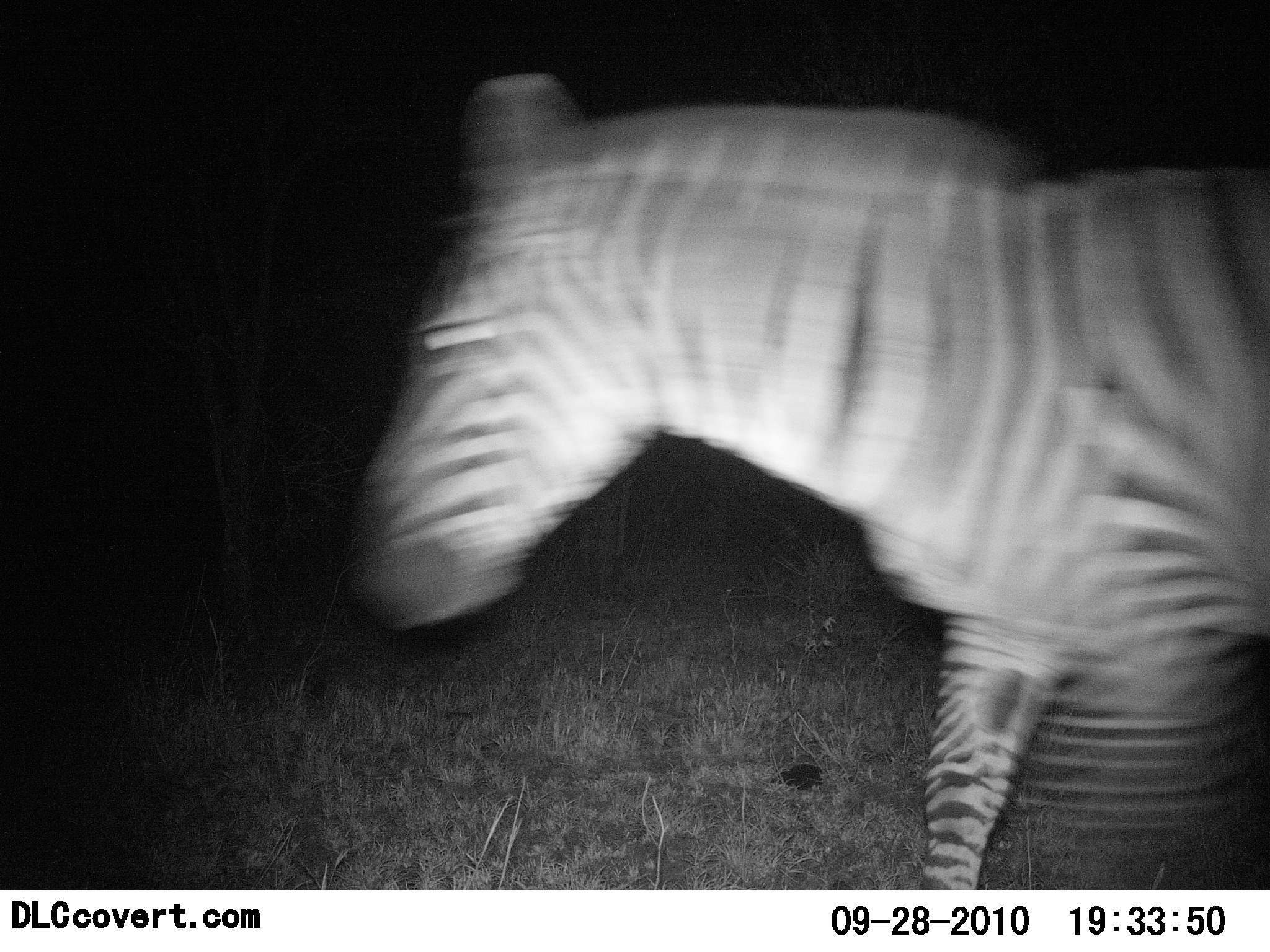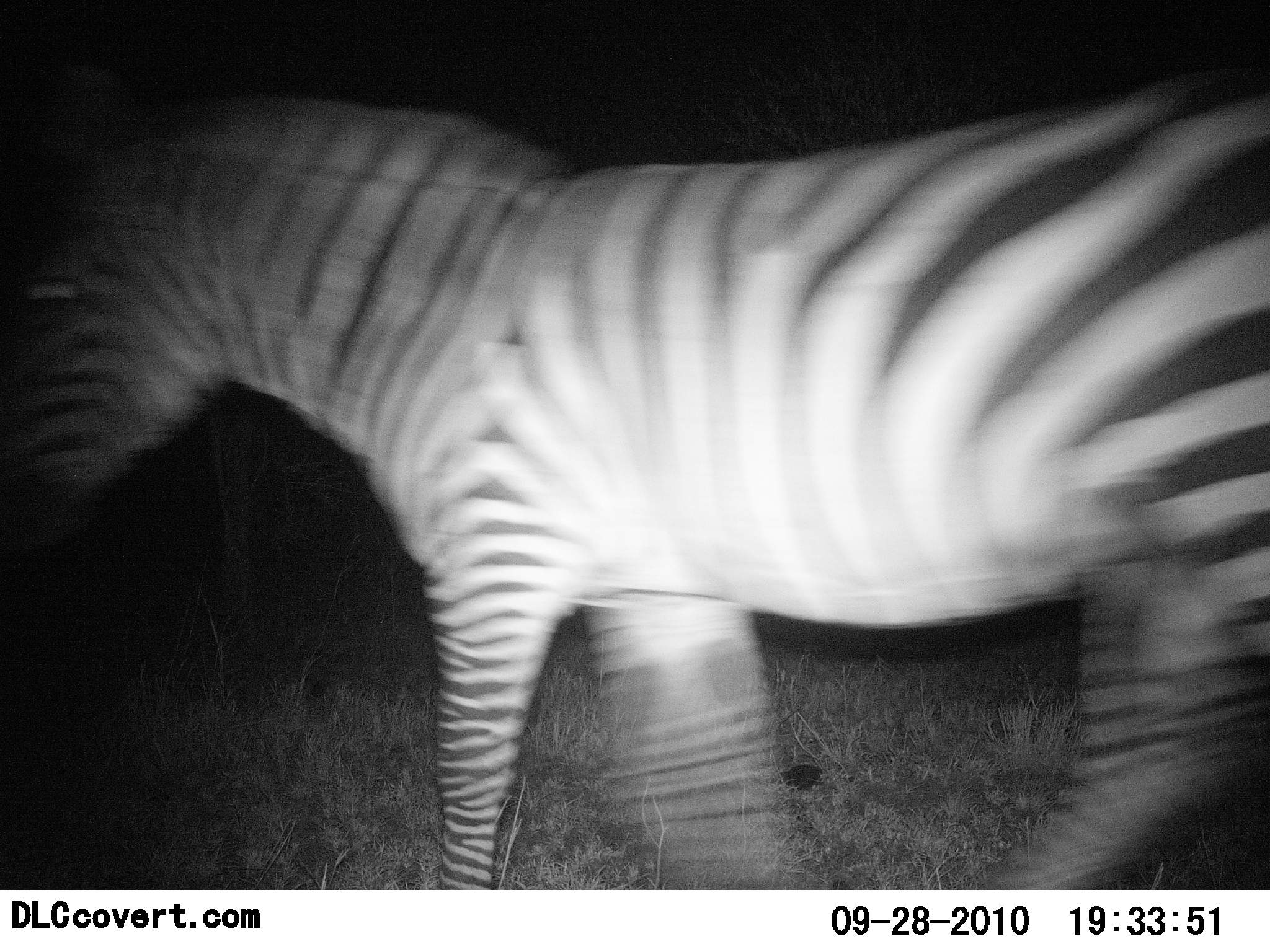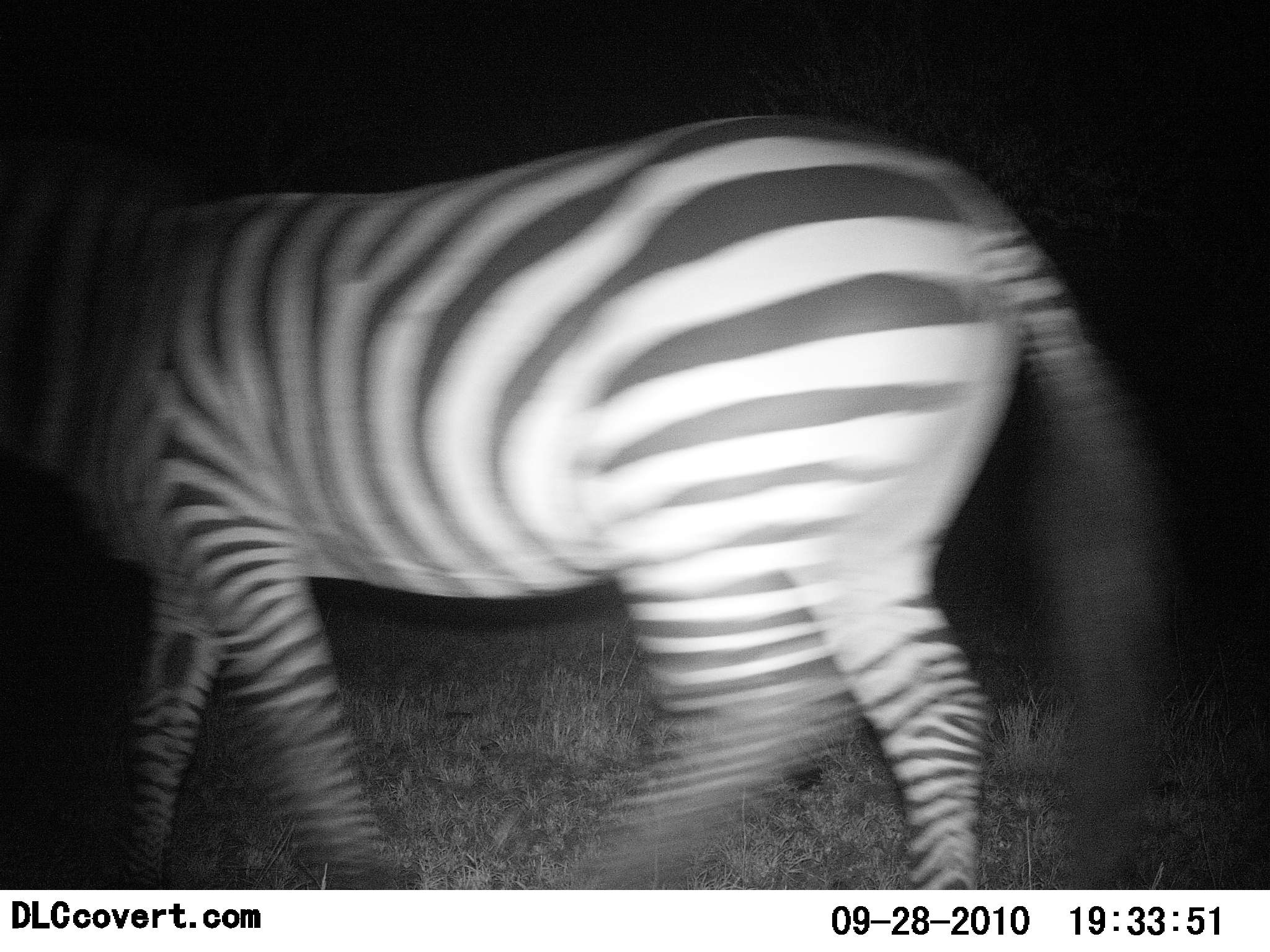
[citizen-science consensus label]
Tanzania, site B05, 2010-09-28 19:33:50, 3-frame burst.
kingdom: Animalia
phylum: Chordata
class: Mammalia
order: Perissodactyla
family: Equidae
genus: Equus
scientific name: Equus quagga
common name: plains zebra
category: zebra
Zebra (plains zebra) (Equus quagga), count 1. Behavior (volunteer vote fractions): standing 5%, resting 0%, moving 100%, interacting 0%. Young present (vote fraction): 0%. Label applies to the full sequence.